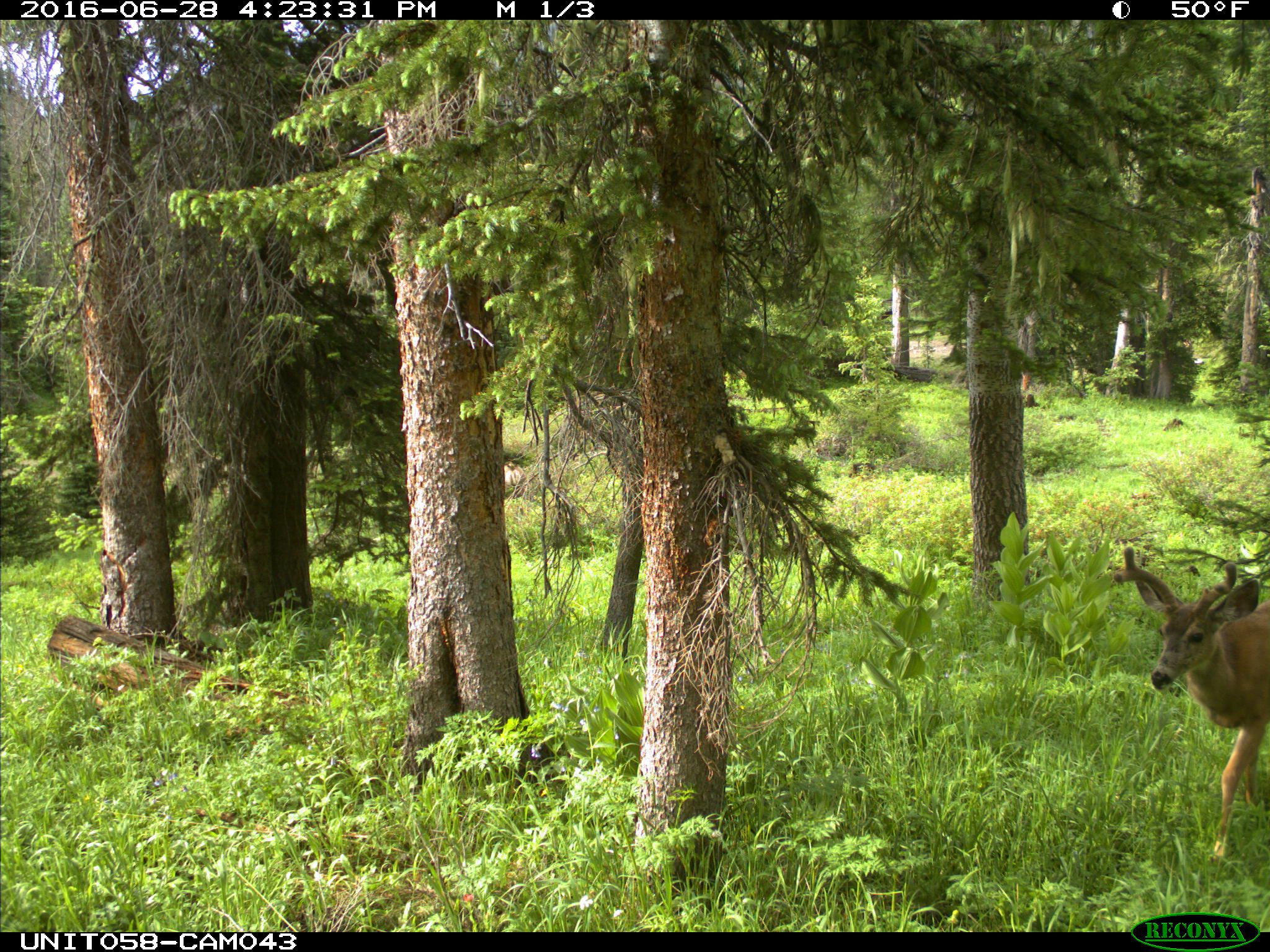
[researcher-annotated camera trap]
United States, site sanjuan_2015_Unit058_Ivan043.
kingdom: Animalia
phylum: Chordata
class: Mammalia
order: Artiodactyla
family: Cervidae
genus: Odocoileus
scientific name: Odocoileus hemionus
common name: mule deer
Odocoileus hemionus (mule deer).